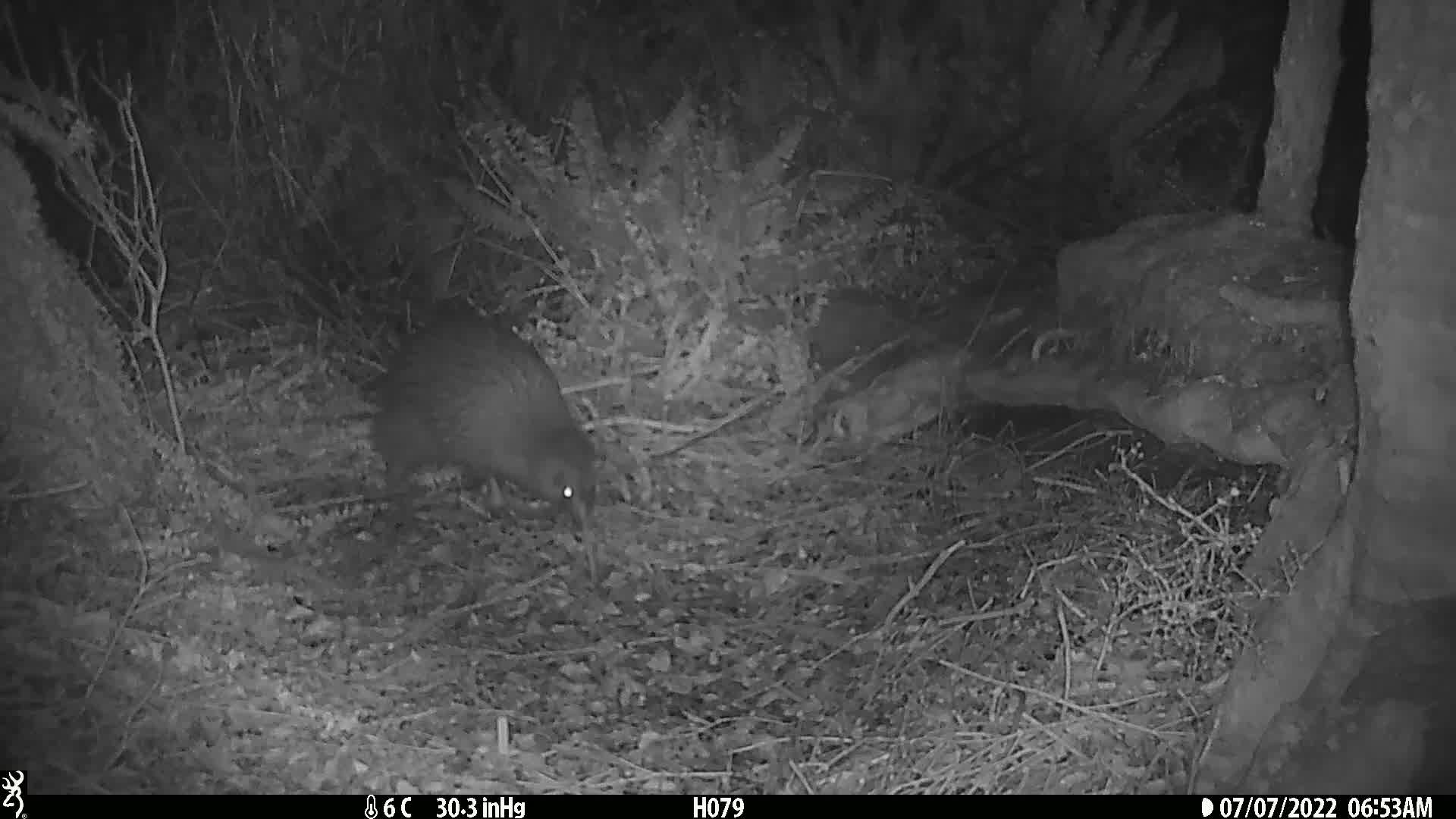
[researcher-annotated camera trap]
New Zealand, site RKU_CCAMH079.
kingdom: Animalia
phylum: Chordata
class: Aves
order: Apterygiformes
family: Apterygidae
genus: Apteryx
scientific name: Apteryx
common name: kiwi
Kiwi (Apteryx).